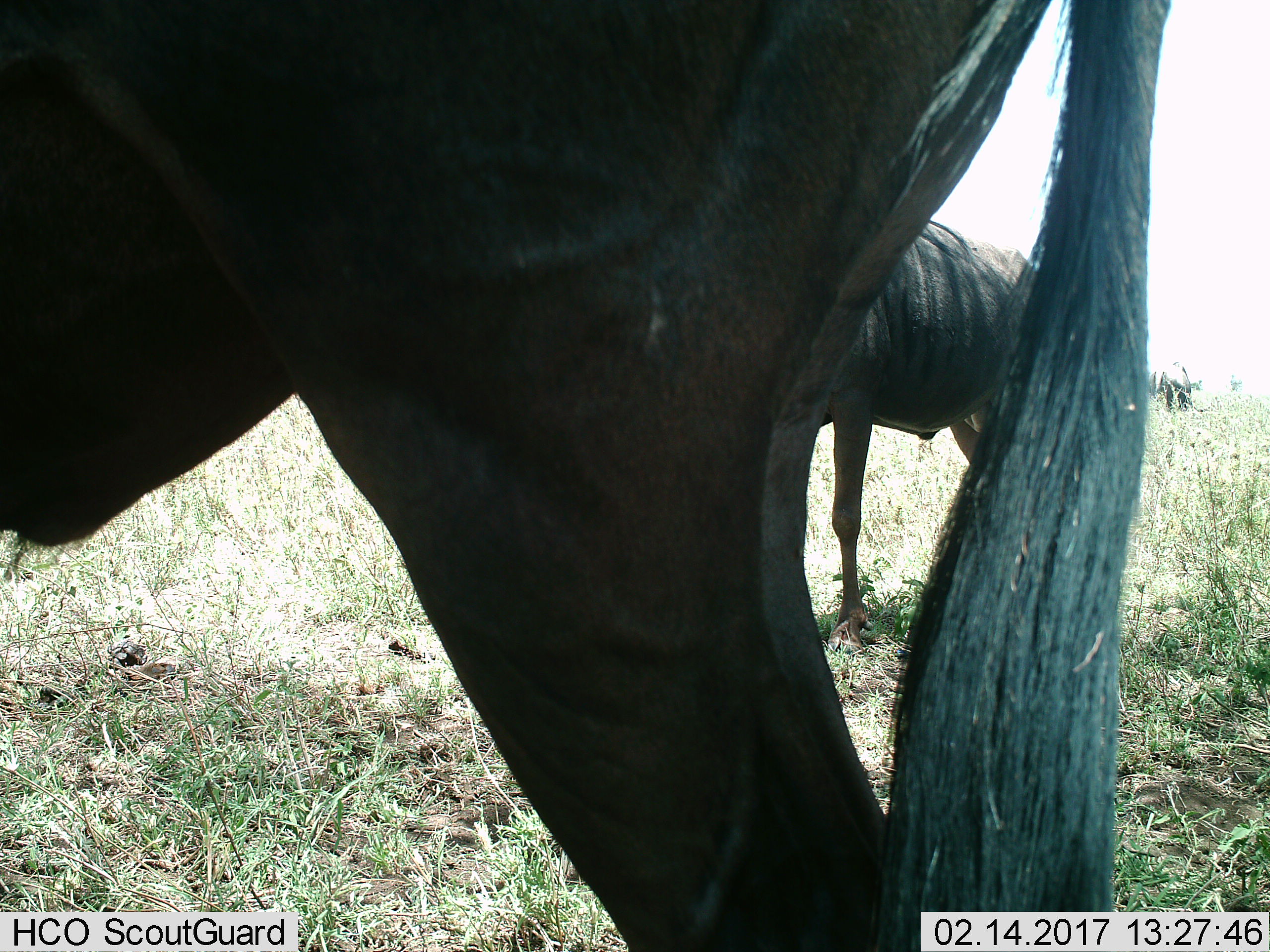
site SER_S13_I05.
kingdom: Animalia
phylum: Chordata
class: Mammalia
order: Artiodactyla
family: Bovidae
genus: Connochaetes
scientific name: Connochaetes taurinus taurinus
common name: blue wildebeest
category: wildebeestblue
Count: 2.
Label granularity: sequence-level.